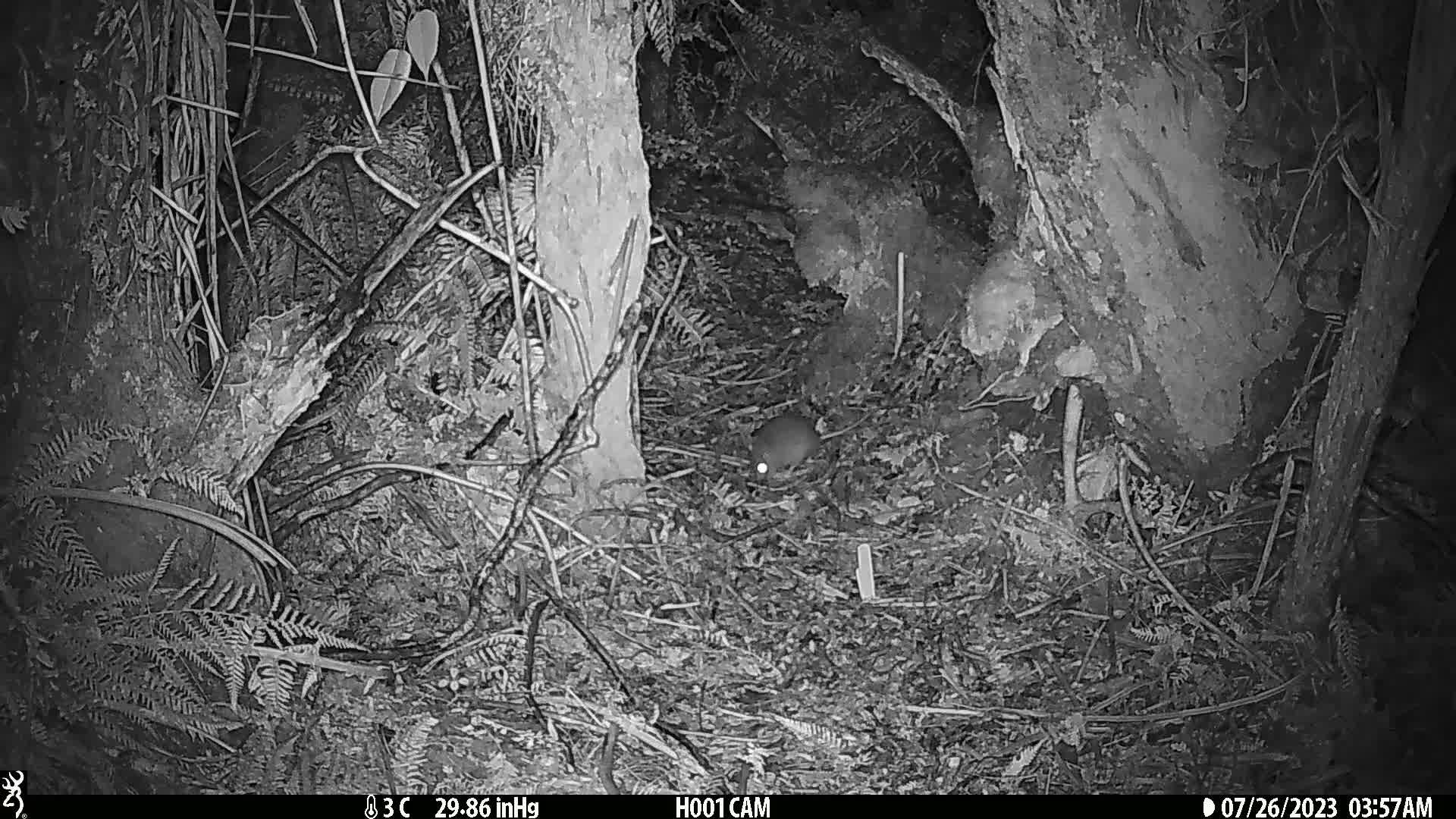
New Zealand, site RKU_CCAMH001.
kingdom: Animalia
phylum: Chordata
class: Mammalia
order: Rodentia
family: Muridae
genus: Rattus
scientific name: Rattus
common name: rat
Rat (Rattus).